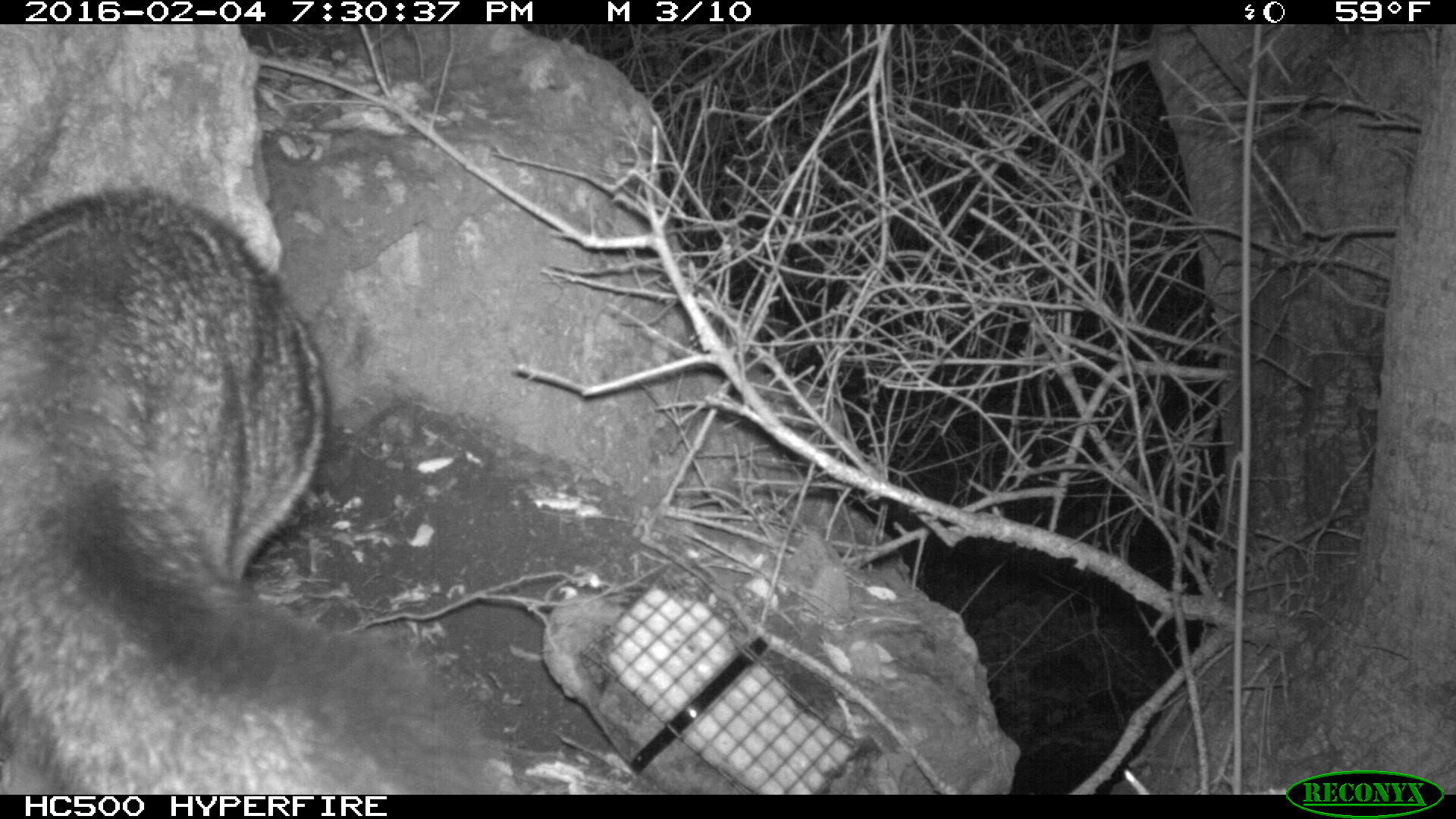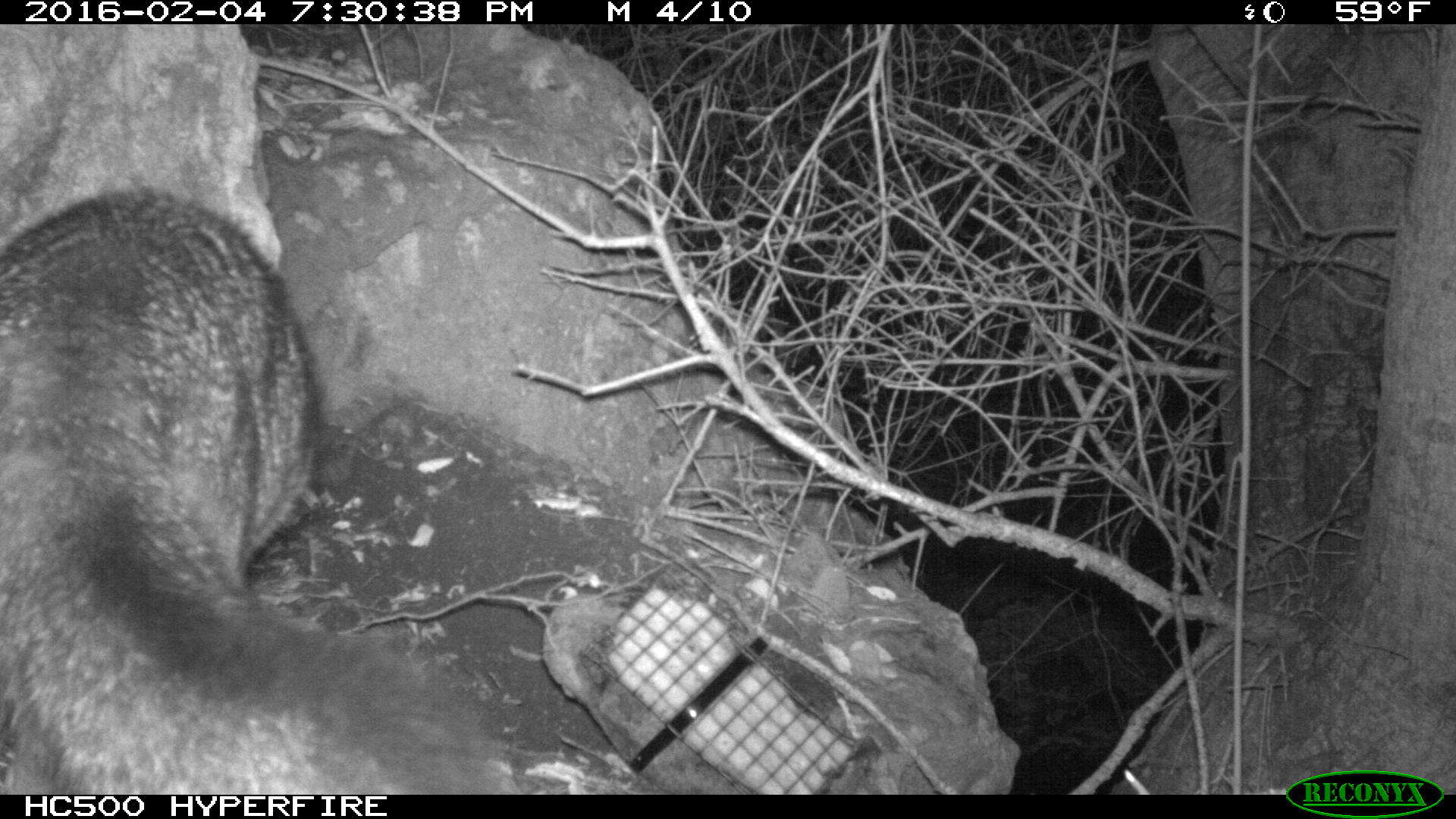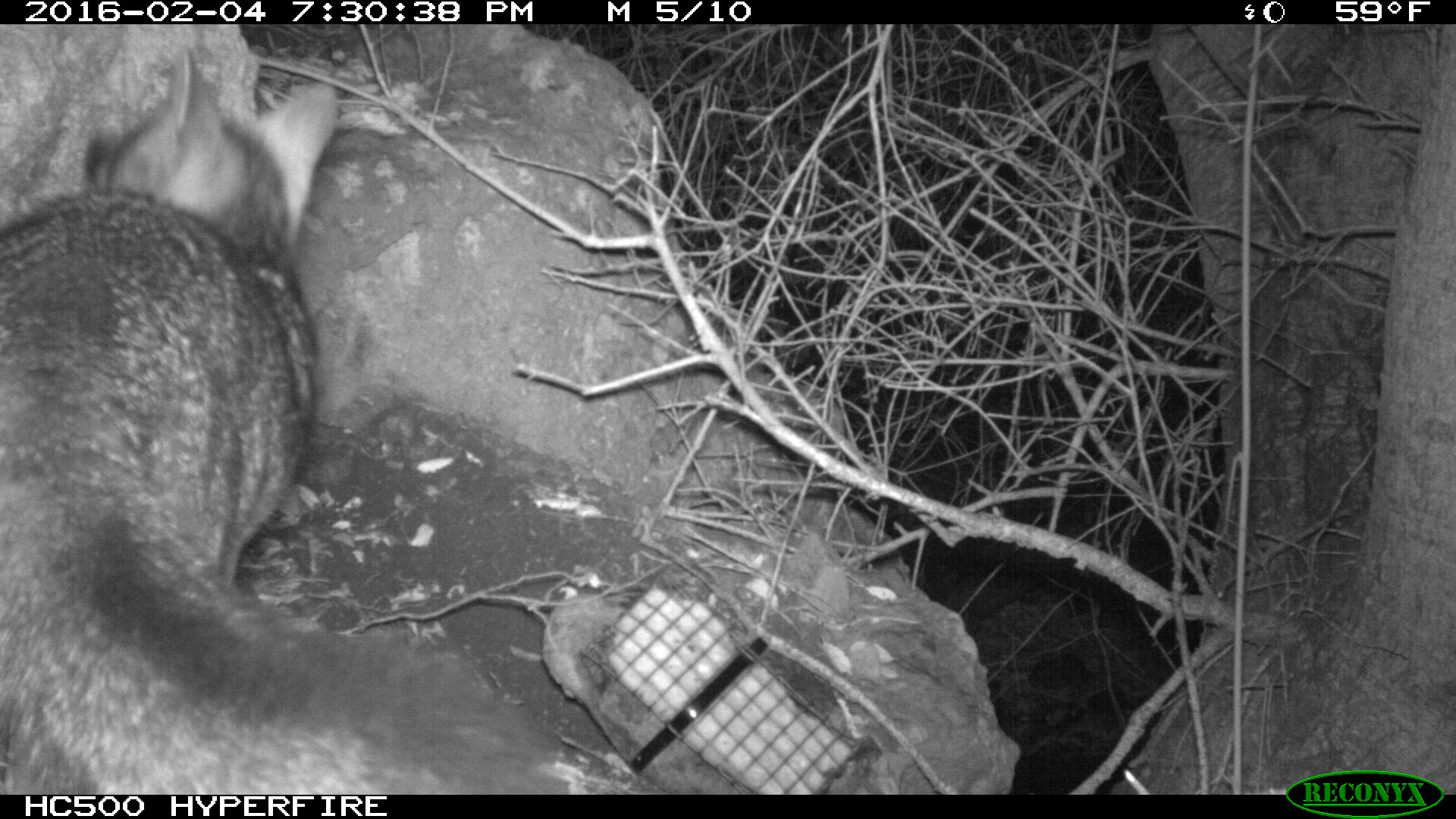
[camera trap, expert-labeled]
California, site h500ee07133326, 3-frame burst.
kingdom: Animalia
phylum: Chordata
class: Mammalia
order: Carnivora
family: Canidae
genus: Urocyon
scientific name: Urocyon littoralis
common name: island fox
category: fox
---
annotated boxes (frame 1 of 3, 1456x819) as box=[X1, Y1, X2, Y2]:
fox: box=[0, 190, 479, 792]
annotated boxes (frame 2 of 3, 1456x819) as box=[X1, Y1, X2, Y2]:
fox: box=[0, 184, 511, 793]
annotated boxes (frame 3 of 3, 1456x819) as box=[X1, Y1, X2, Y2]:
fox: box=[0, 48, 540, 794]